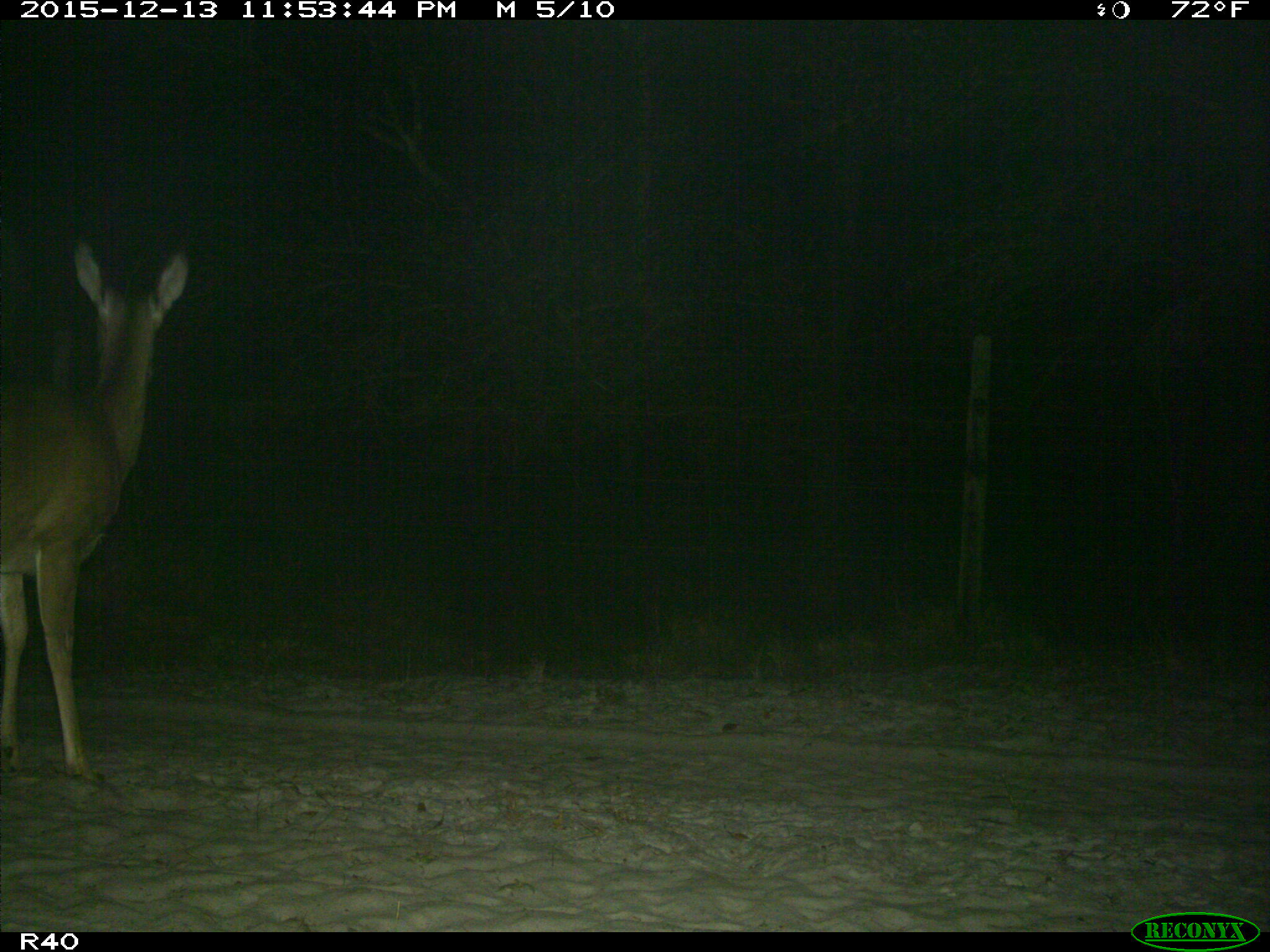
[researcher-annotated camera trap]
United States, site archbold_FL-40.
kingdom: Animalia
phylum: Chordata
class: Mammalia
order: Artiodactyla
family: Cervidae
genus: Odocoileus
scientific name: Odocoileus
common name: deer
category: unidentified deer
Unidentified deer (deer) (Odocoileus).